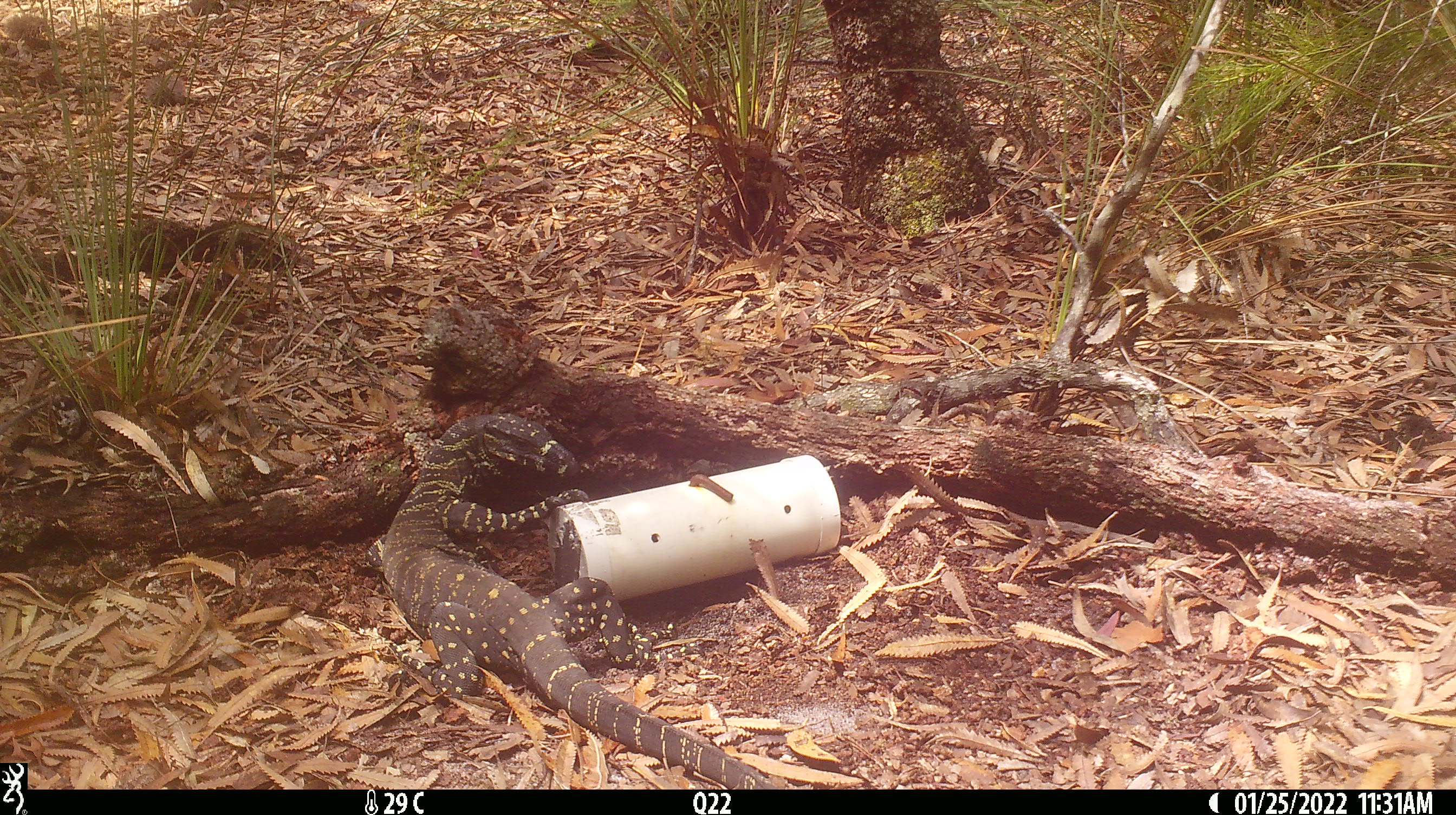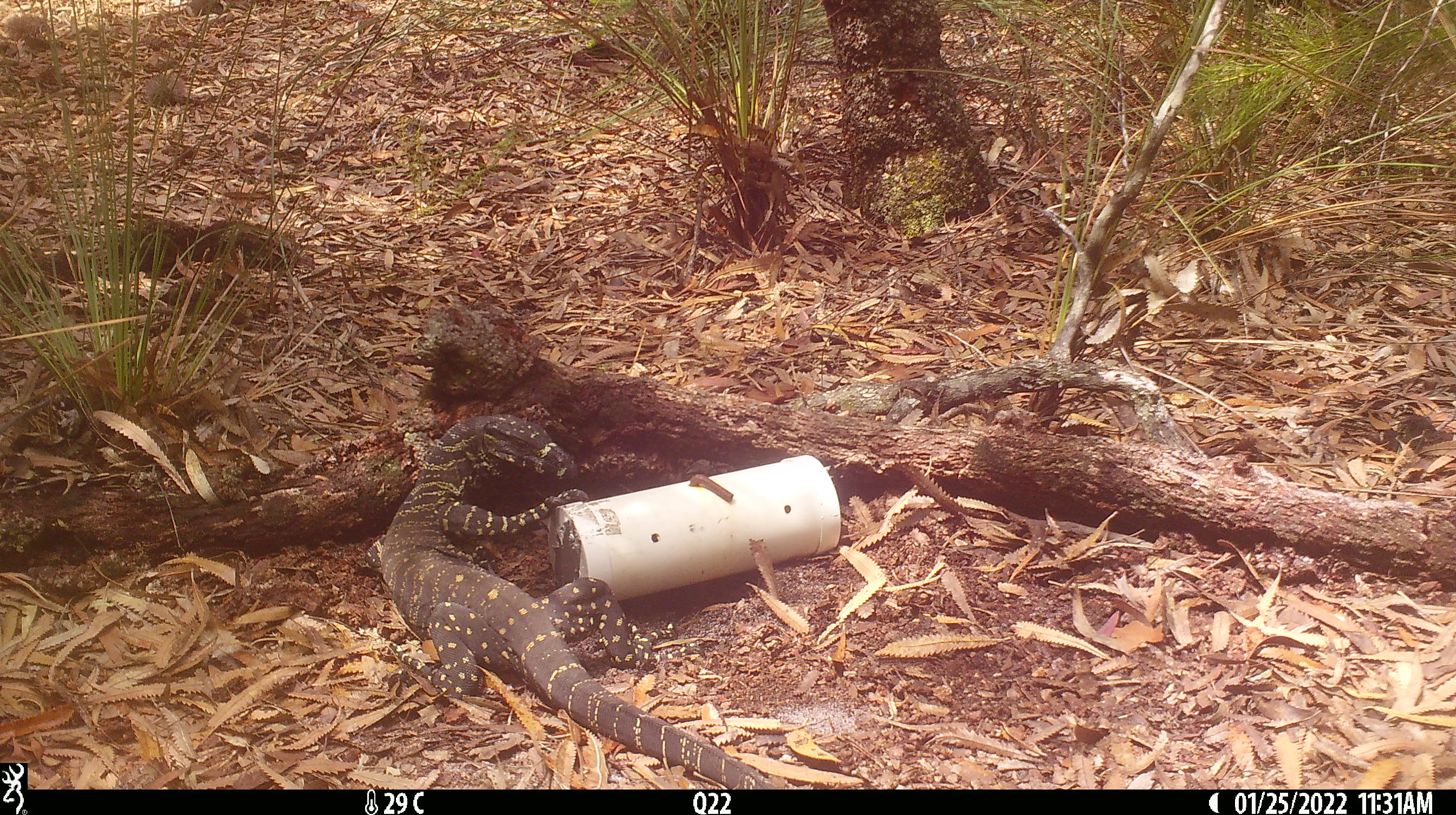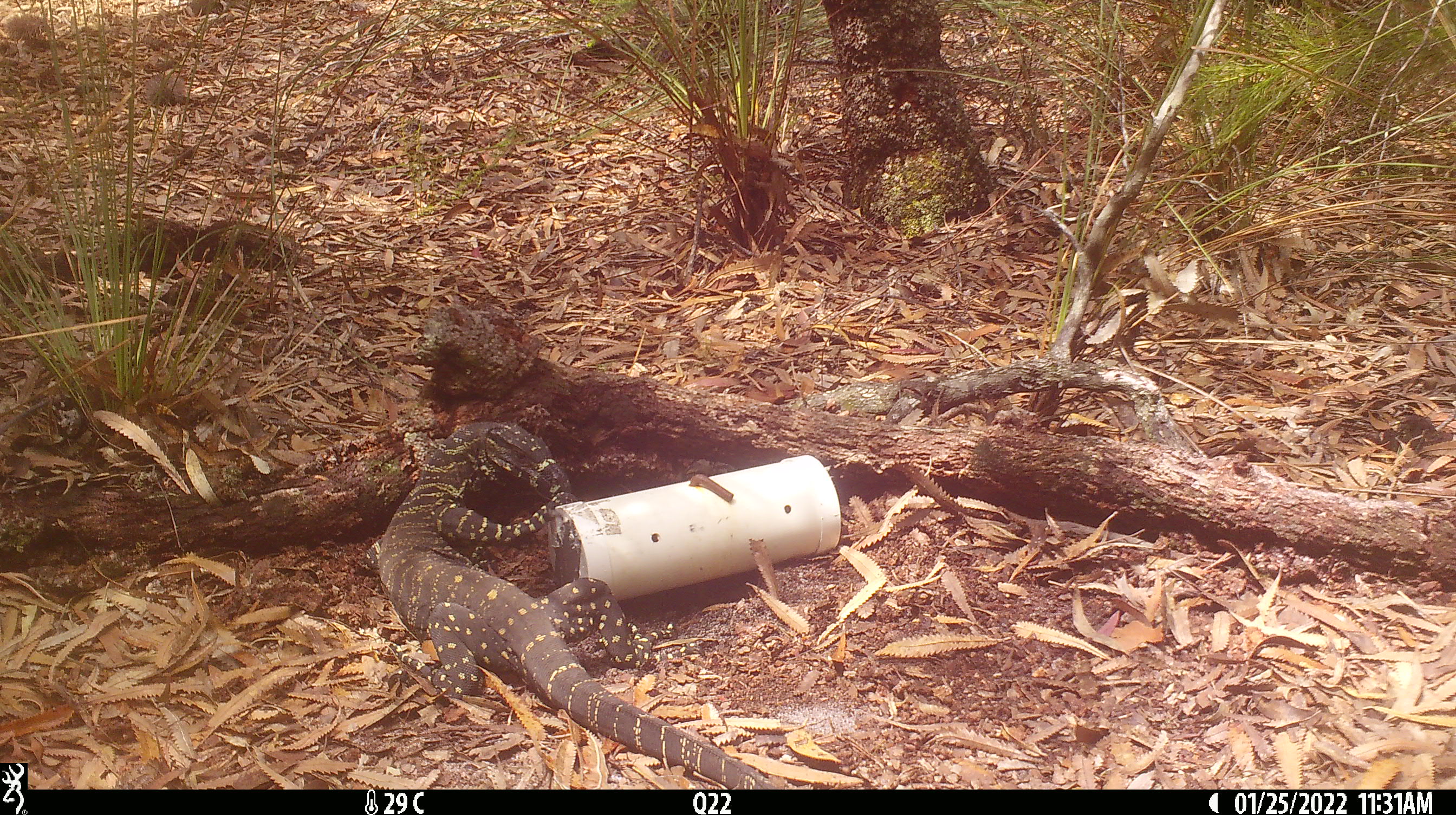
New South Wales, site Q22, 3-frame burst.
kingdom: Animalia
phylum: Chordata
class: Reptilia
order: Squamata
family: Varanidae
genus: Varanus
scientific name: Varanus varius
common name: lace monitor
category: goanna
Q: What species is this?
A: Goanna (lace monitor) (Varanus varius).